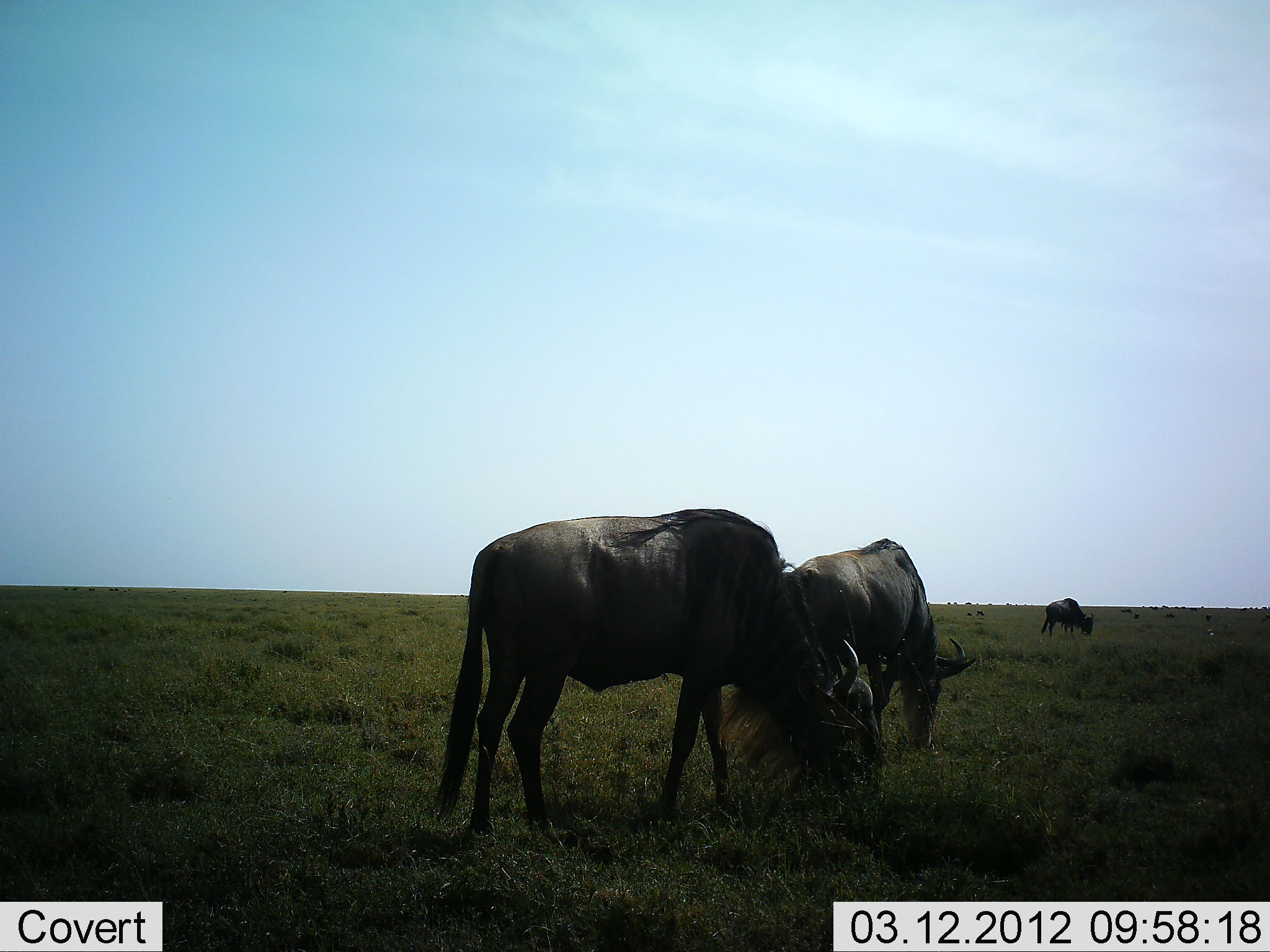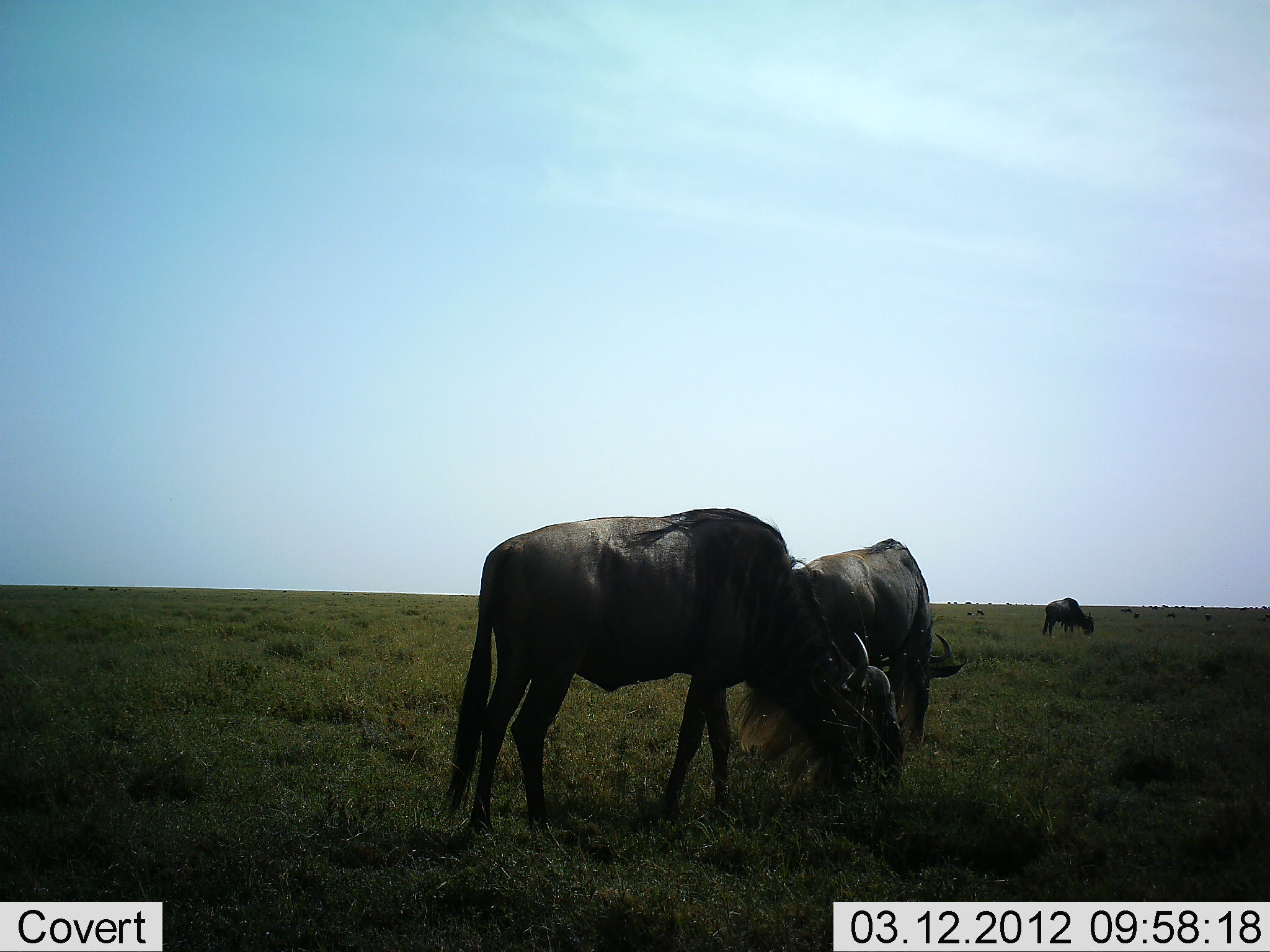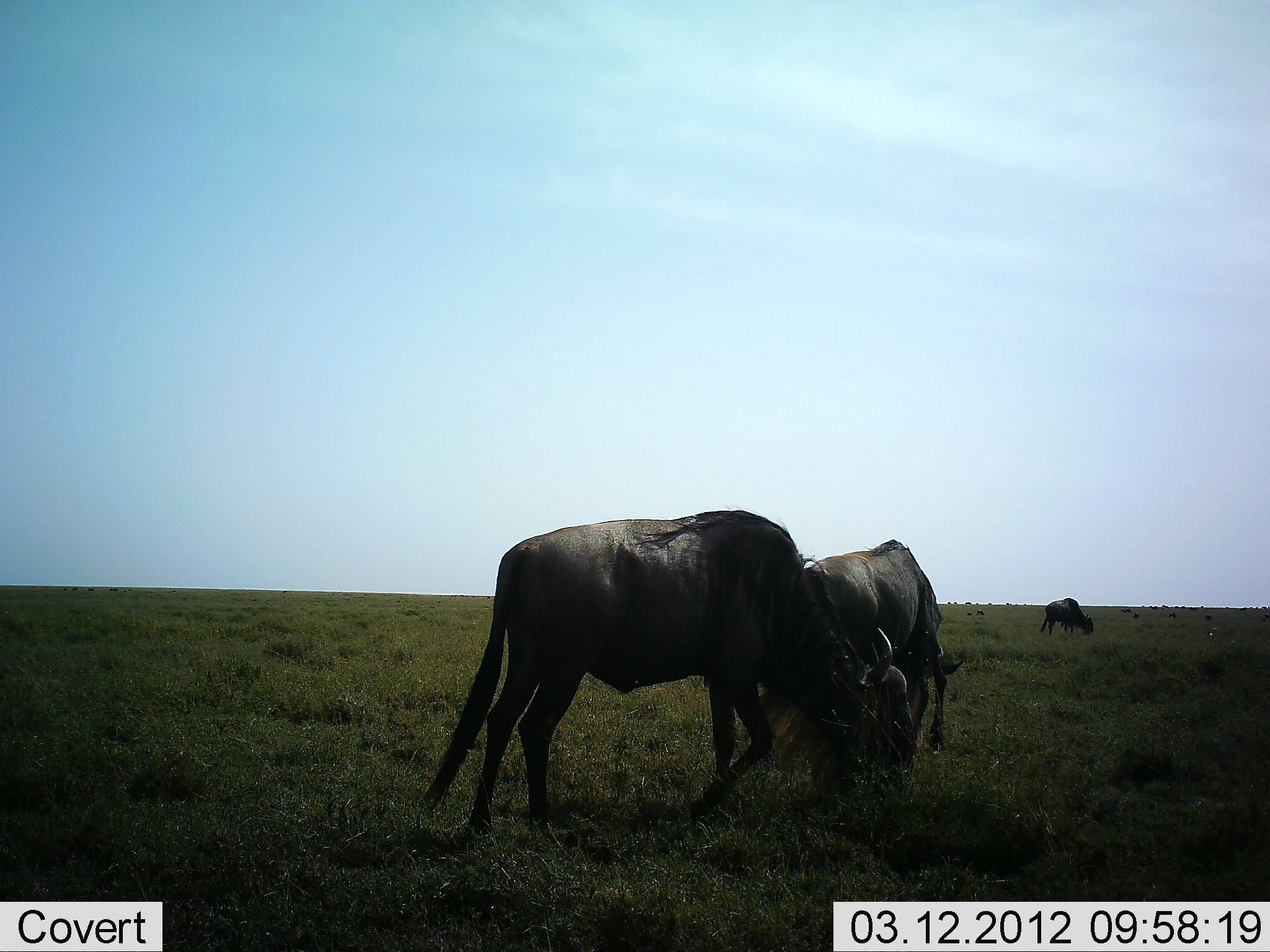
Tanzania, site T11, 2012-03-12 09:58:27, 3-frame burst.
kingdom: Animalia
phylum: Chordata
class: Mammalia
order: Artiodactyla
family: Bovidae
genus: Connochaetes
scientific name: Connochaetes taurinus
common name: blue wildebeest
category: wildebeest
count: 3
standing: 29%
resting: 5%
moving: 0%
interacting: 0%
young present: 0%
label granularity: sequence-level